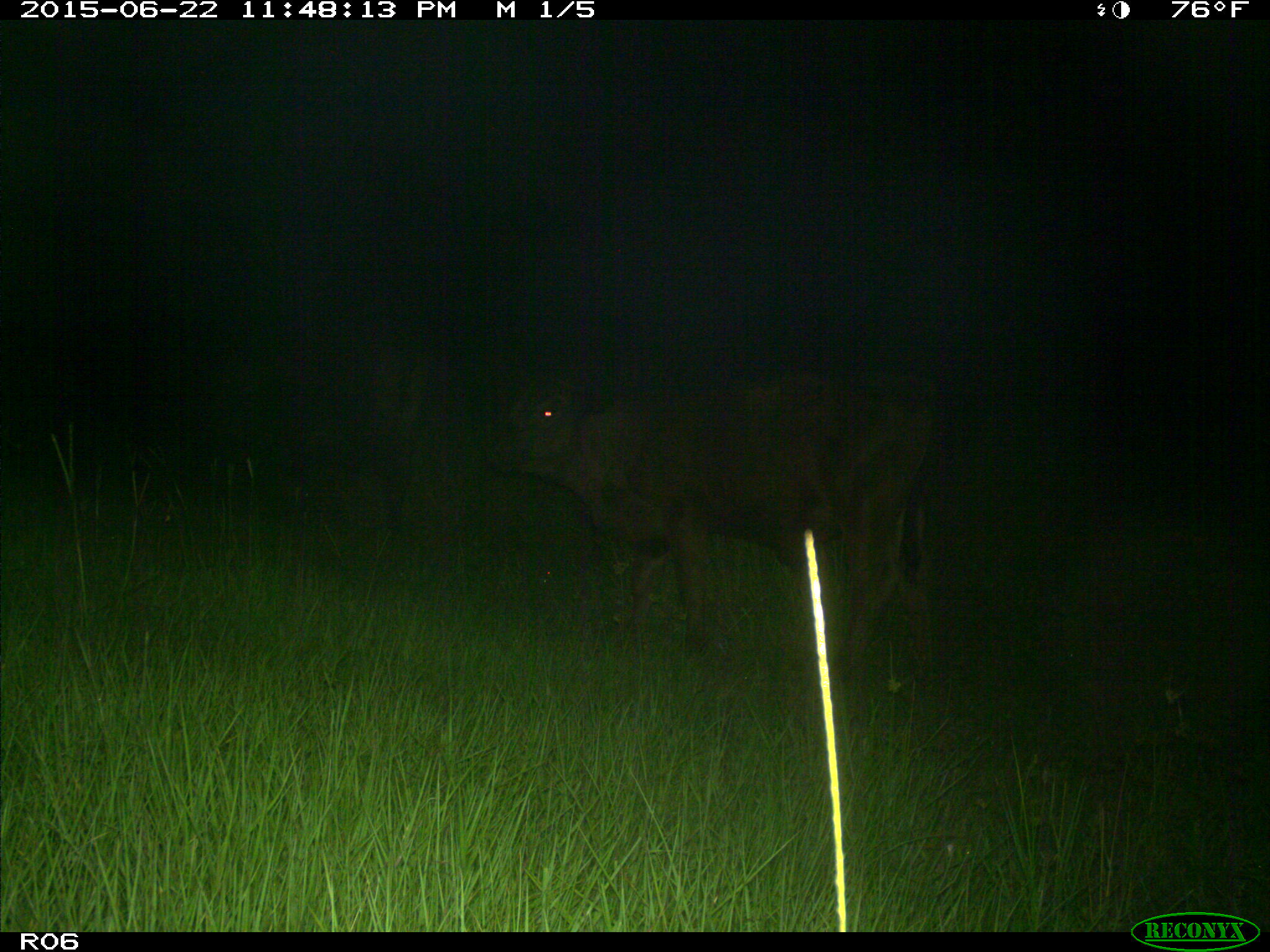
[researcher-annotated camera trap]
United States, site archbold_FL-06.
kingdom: Animalia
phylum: Chordata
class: Mammalia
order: Artiodactyla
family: Bovidae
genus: Bos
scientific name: Bos taurus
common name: domestic cow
Bos taurus (domestic cow).